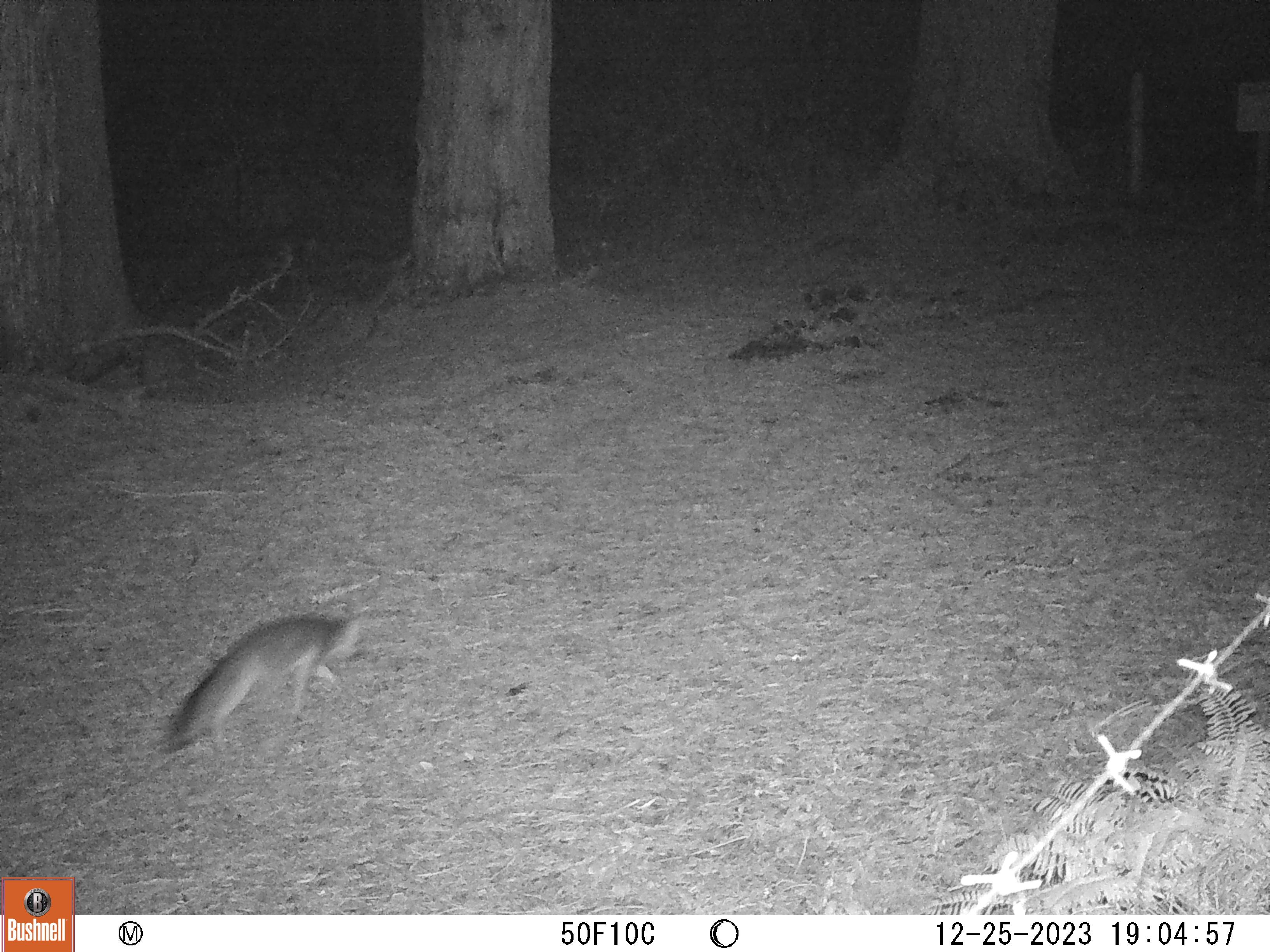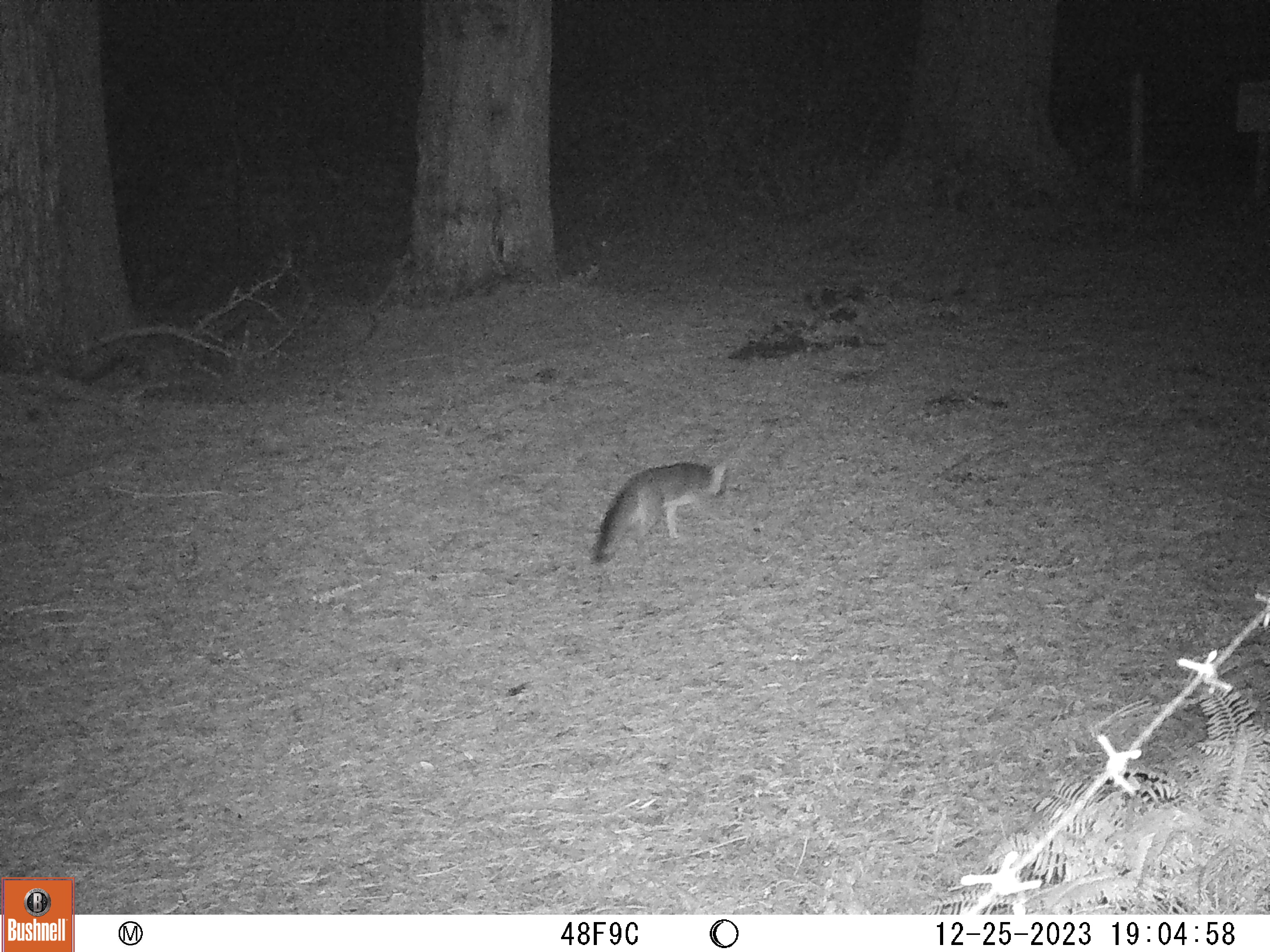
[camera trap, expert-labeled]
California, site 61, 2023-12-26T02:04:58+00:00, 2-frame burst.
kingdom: Animalia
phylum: Chordata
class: Mammalia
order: Carnivora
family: Canidae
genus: Urocyon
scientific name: Urocyon cinereoargenteus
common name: gray fox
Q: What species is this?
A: Gray fox (Urocyon cinereoargenteus).